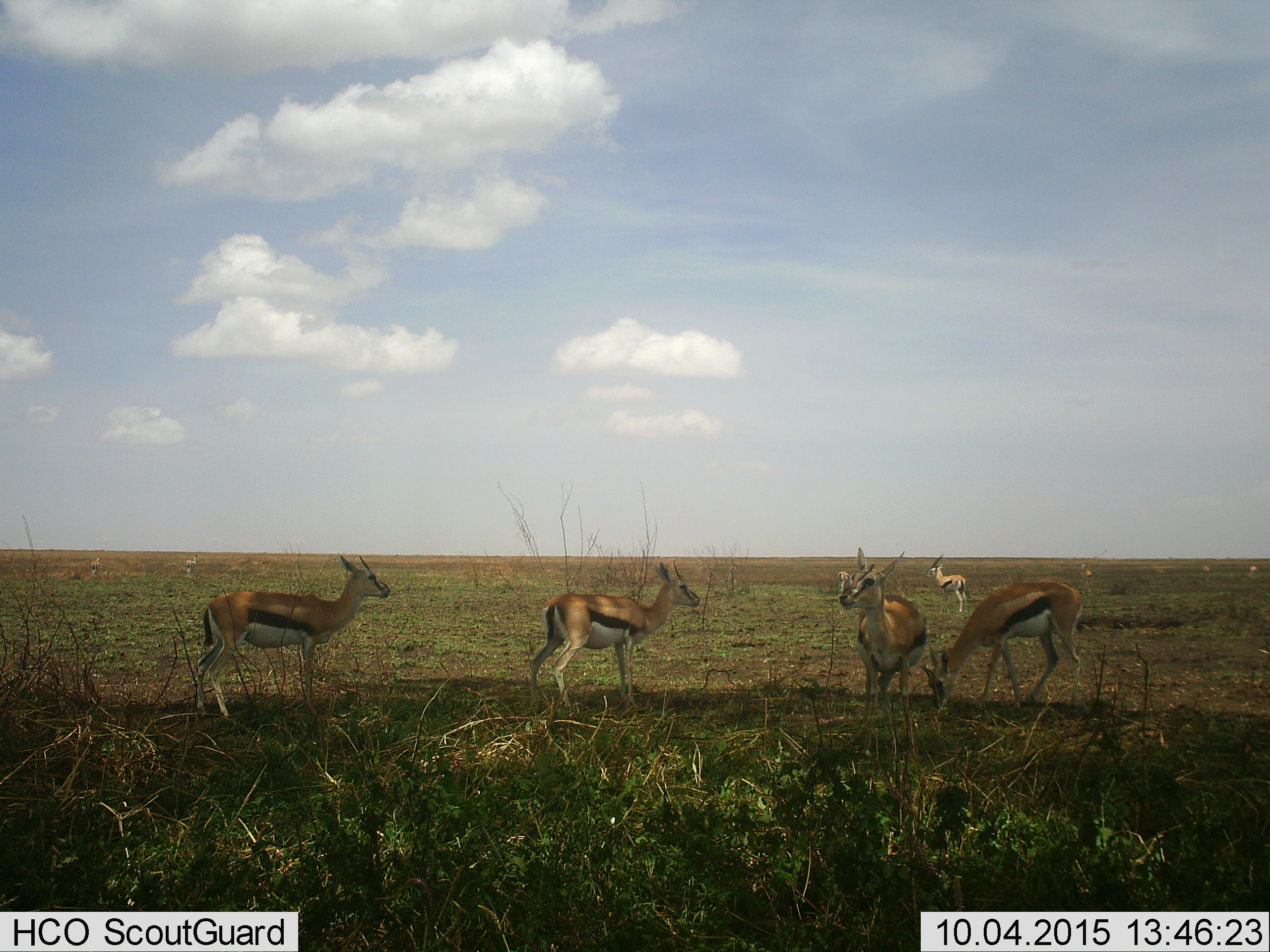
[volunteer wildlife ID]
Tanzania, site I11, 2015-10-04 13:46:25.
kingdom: Animalia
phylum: Chordata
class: Mammalia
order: Artiodactyla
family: Bovidae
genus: Eudorcas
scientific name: Eudorcas thomsonii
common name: thomson's gazelle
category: gazellethomsons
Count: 9.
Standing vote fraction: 100%.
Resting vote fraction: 0%.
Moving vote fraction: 40%.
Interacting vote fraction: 10%.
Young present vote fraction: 0%.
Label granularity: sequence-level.